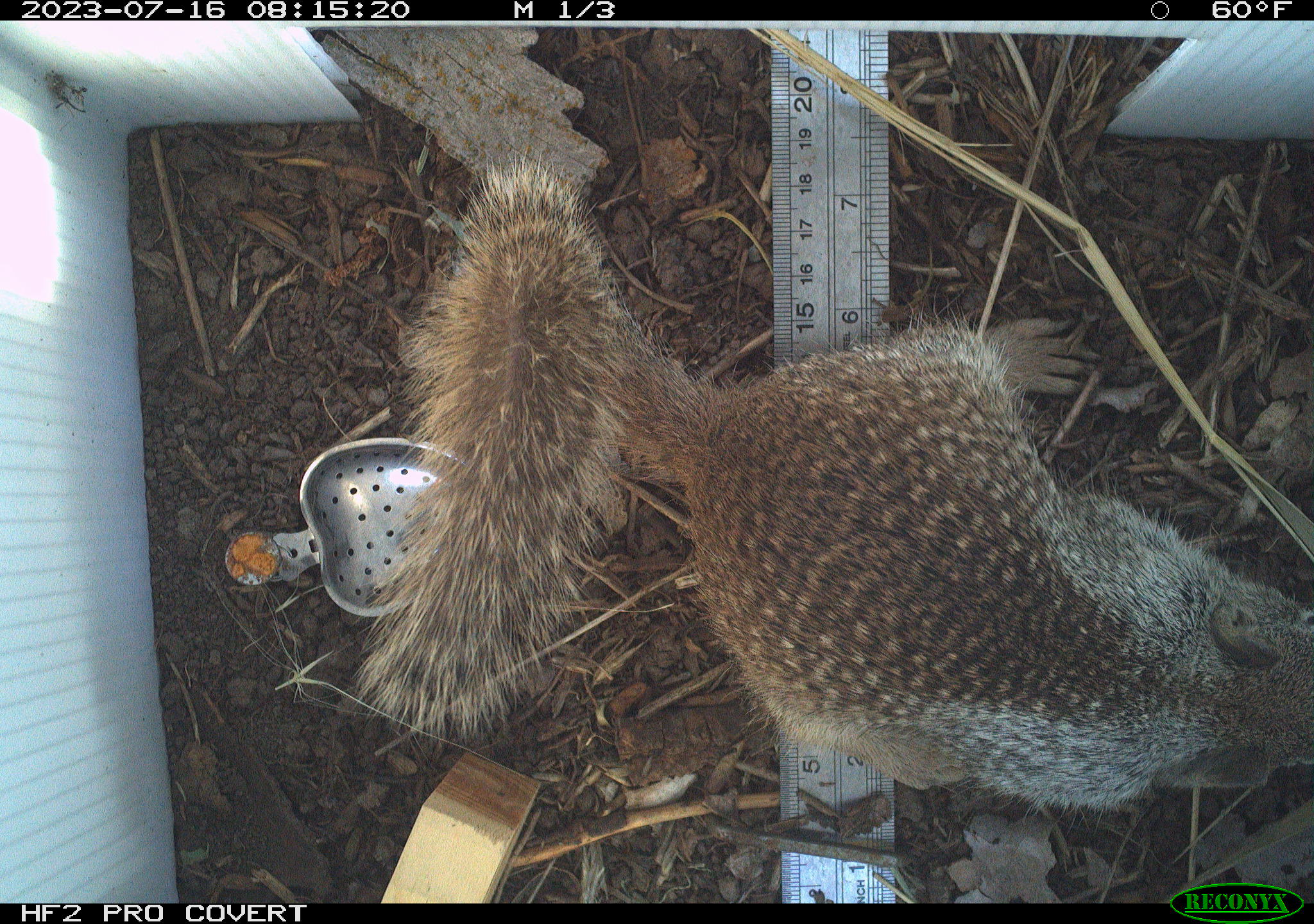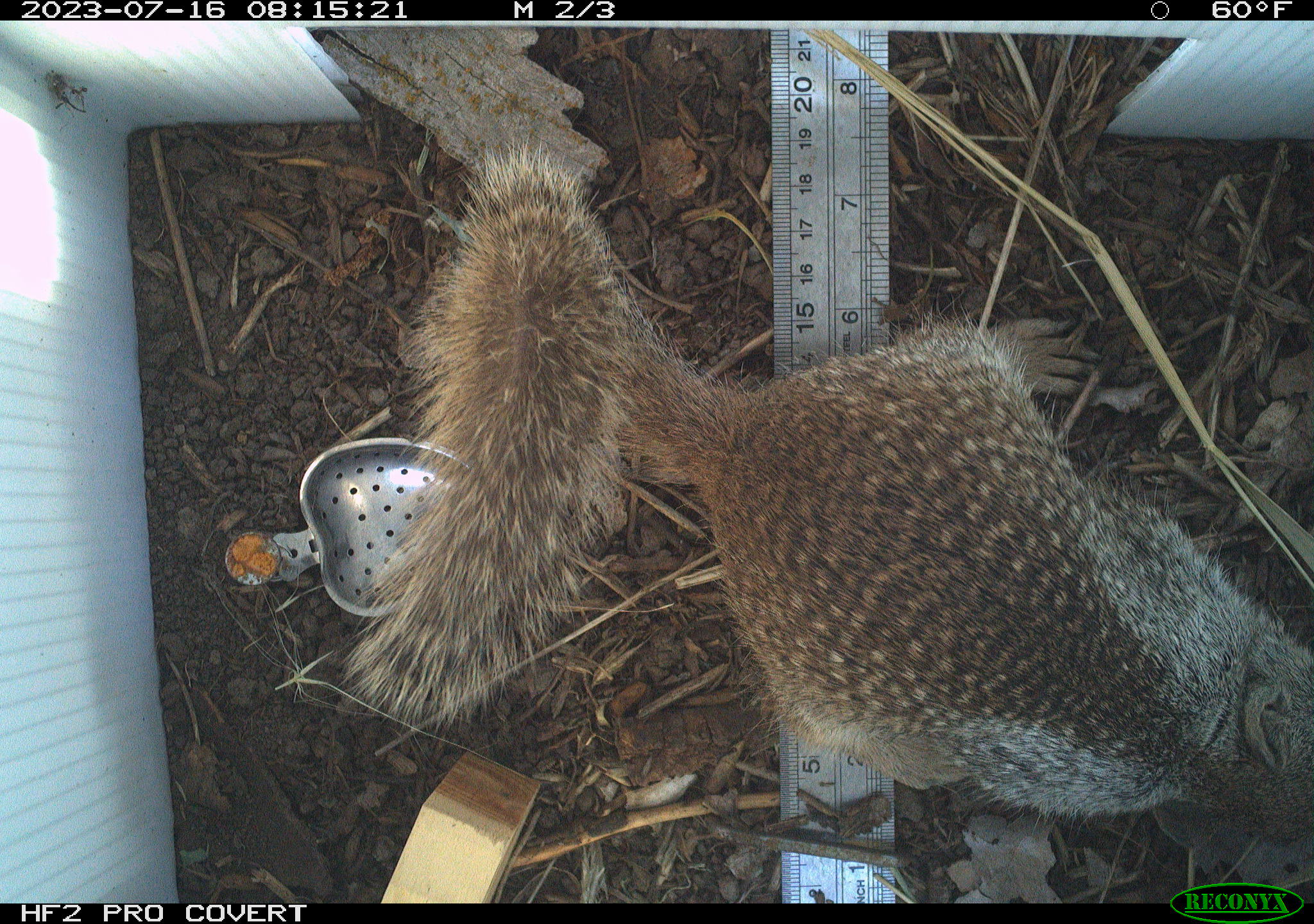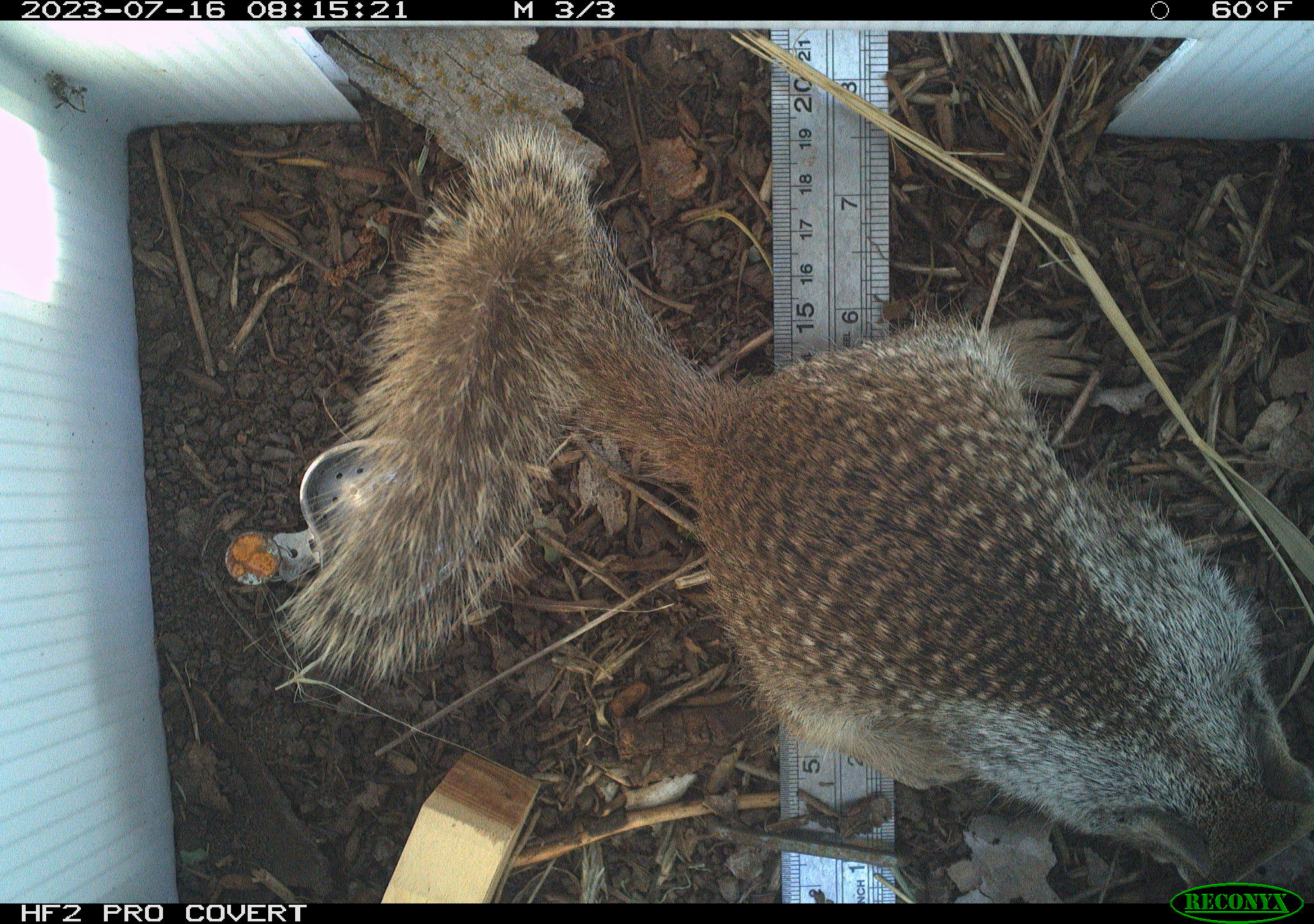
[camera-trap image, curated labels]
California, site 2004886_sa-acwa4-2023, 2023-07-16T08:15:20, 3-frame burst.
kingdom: Animalia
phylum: Chordata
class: Mammalia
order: Rodentia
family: Sciuridae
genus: Otospermophilus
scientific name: Otospermophilus beecheyi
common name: california ground squirrel